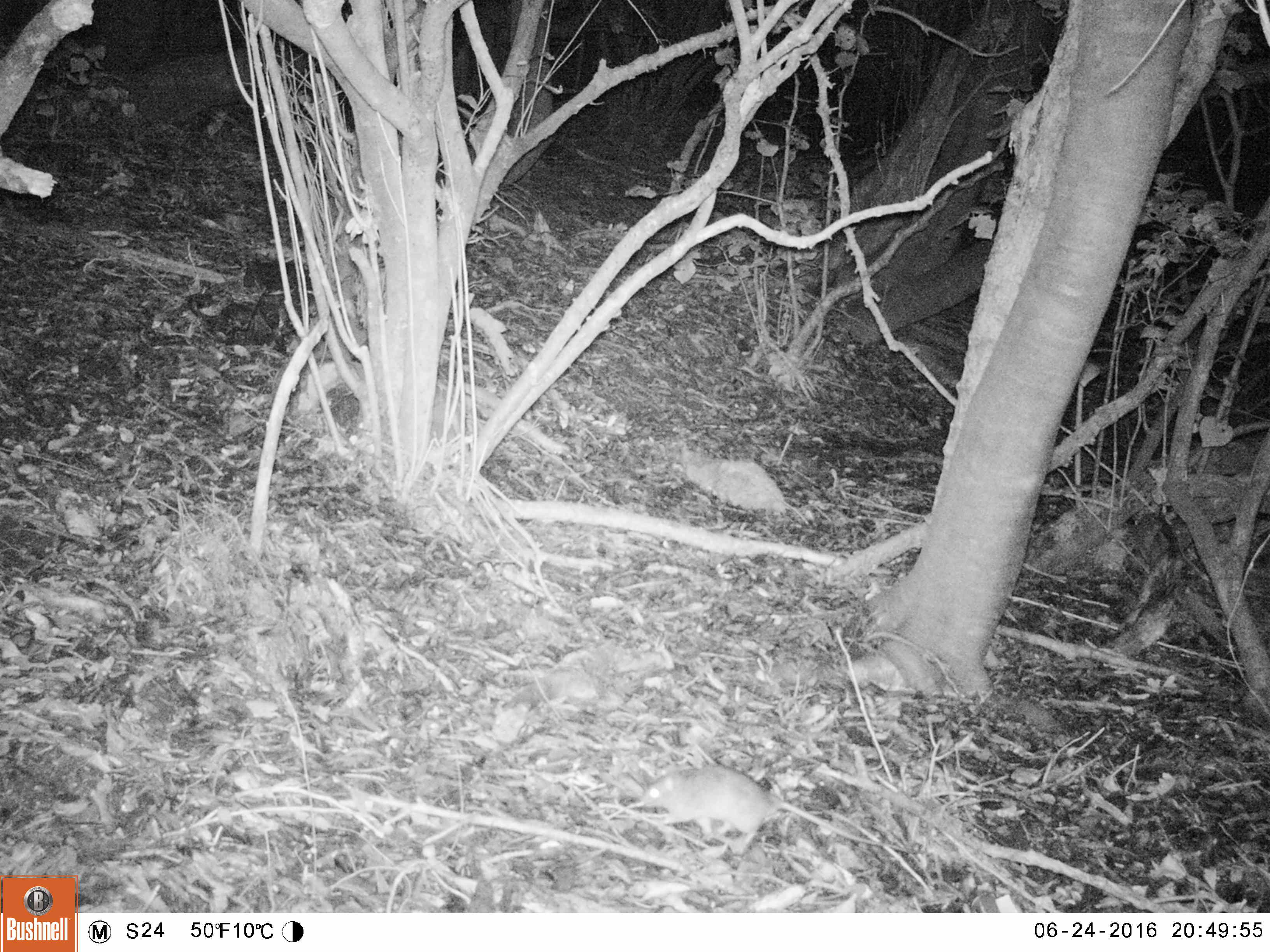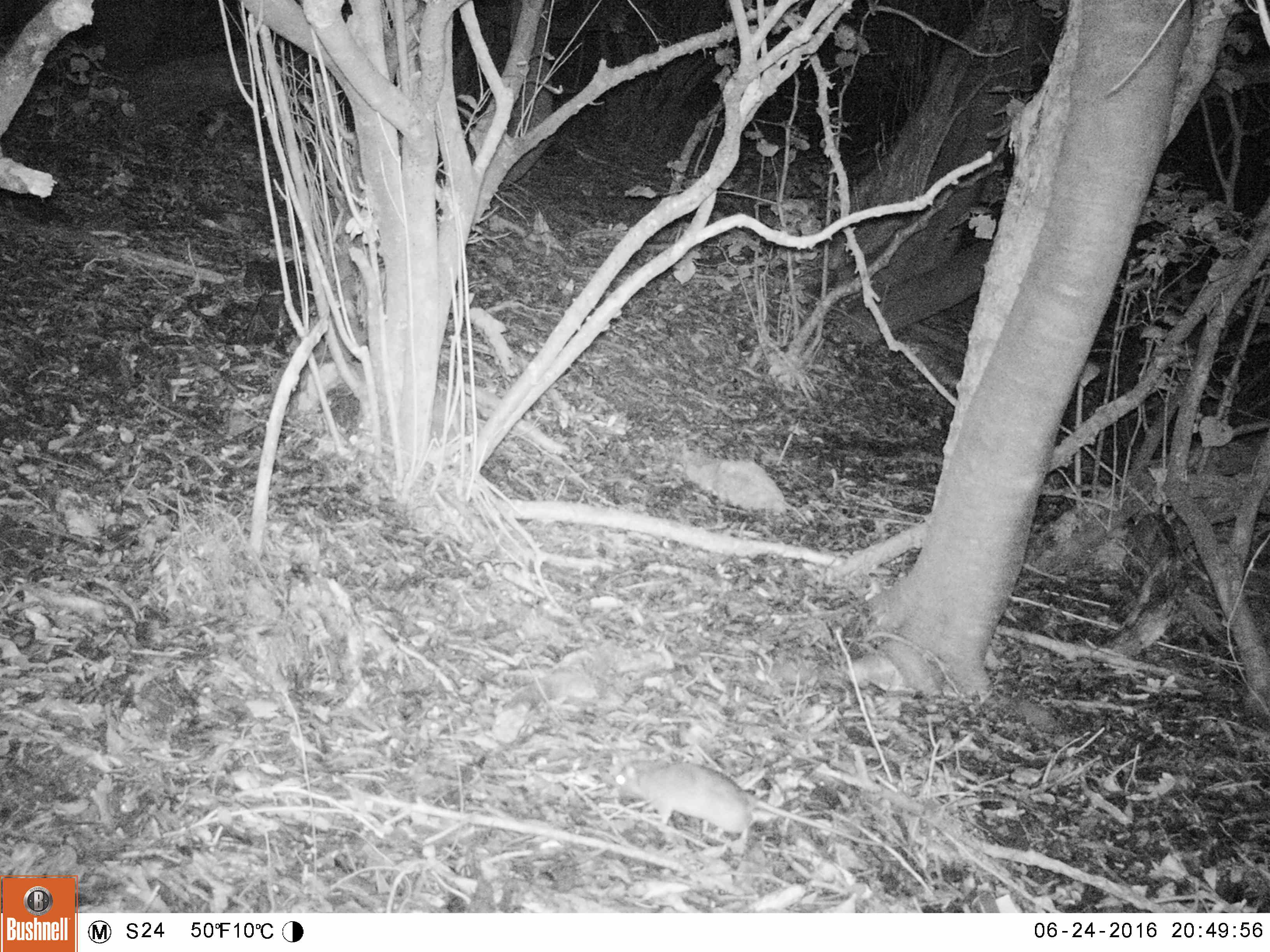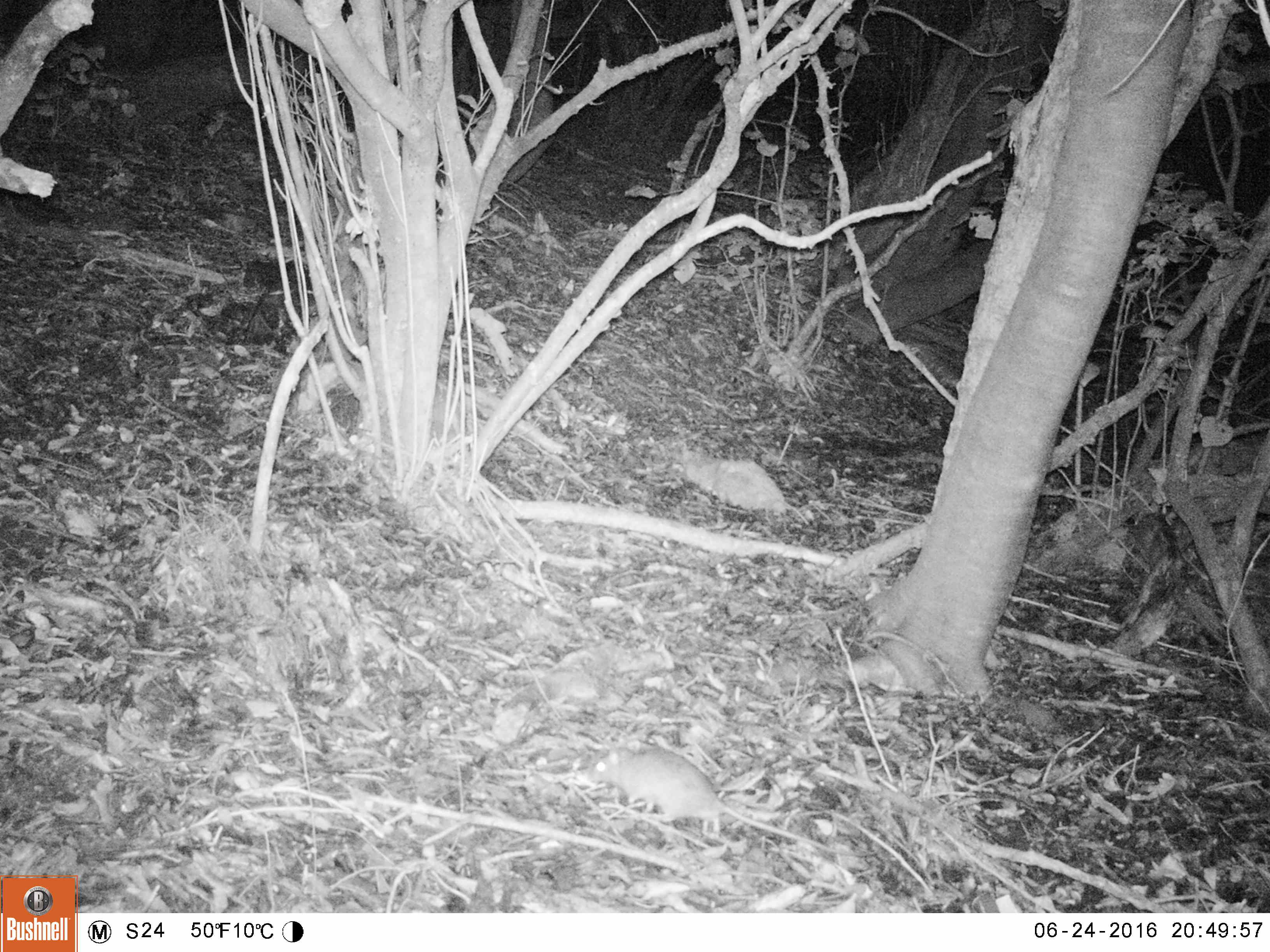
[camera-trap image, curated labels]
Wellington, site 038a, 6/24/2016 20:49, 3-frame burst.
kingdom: Animalia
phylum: Chordata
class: Mammalia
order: Rodentia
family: Muridae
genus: Rattus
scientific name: Rattus rattus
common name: ship rat